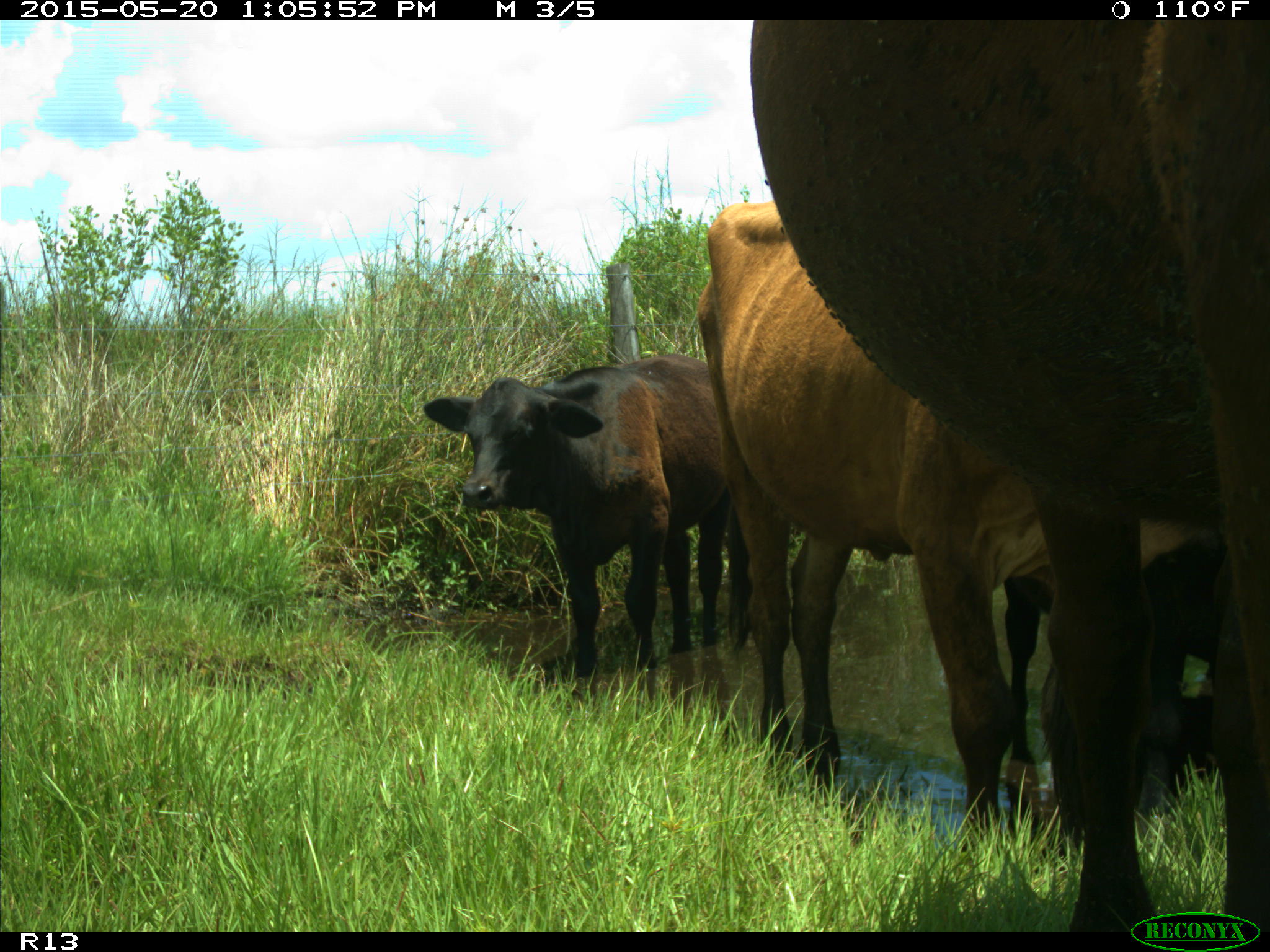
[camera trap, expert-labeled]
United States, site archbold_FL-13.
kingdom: Animalia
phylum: Chordata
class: Mammalia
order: Artiodactyla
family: Bovidae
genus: Bos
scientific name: Bos taurus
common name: domestic cow